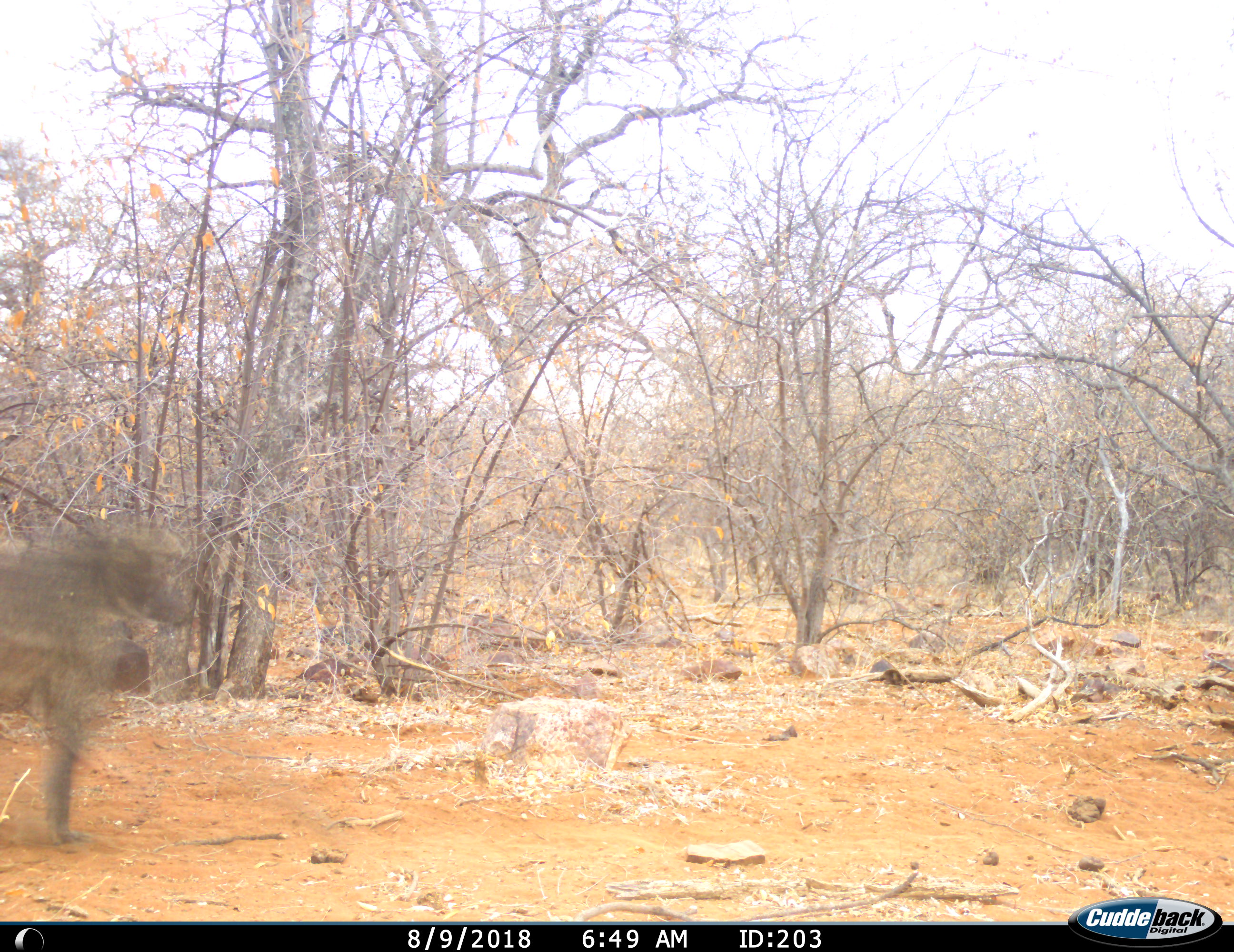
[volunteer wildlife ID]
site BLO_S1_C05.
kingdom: Animalia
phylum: Chordata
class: Mammalia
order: Primates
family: Cercopithecidae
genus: Papio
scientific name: Papio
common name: baboon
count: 1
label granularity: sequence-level